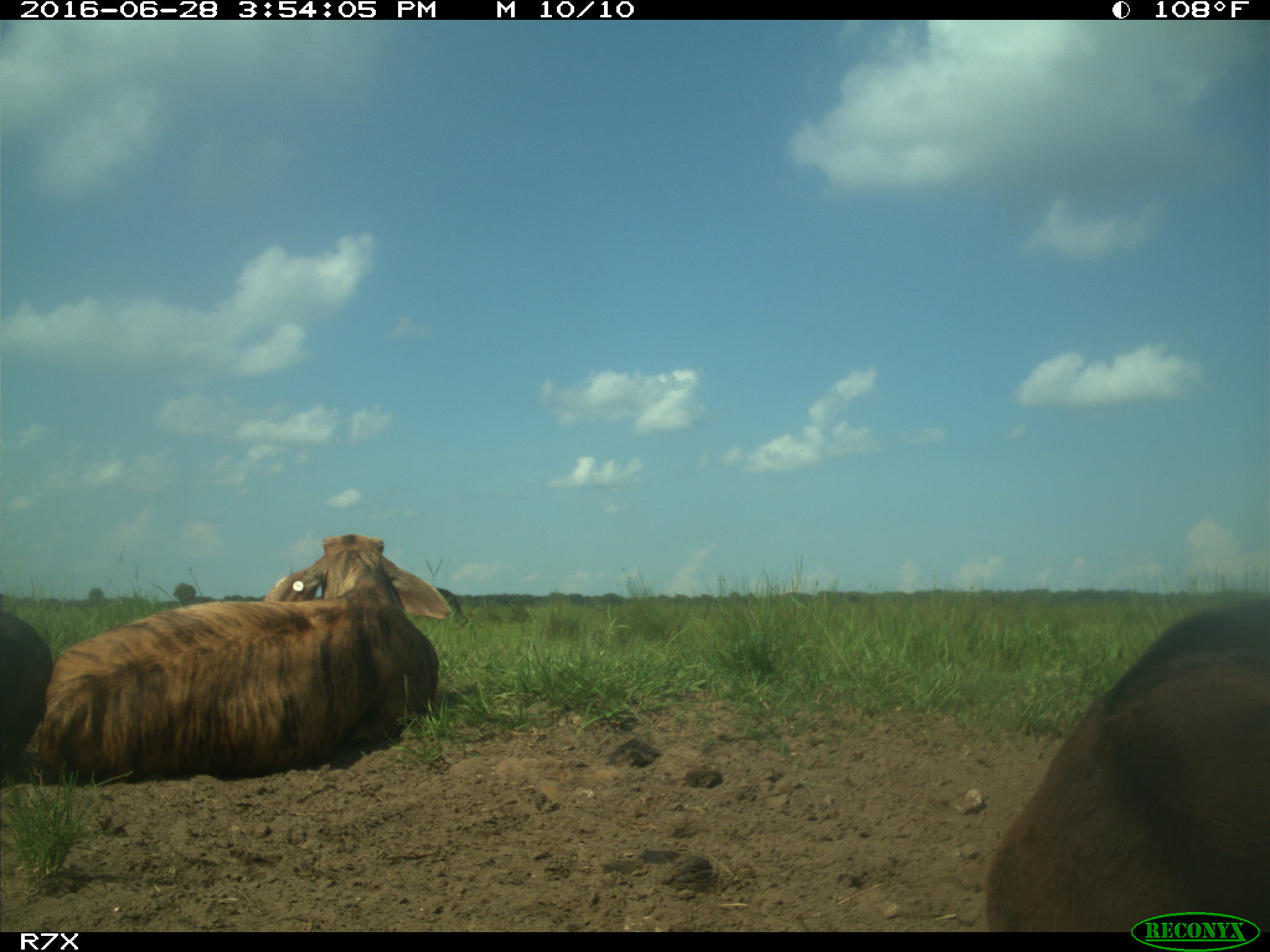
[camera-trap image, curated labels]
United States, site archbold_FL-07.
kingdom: Animalia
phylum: Chordata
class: Mammalia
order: Artiodactyla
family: Bovidae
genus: Bos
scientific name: Bos taurus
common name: domestic cow